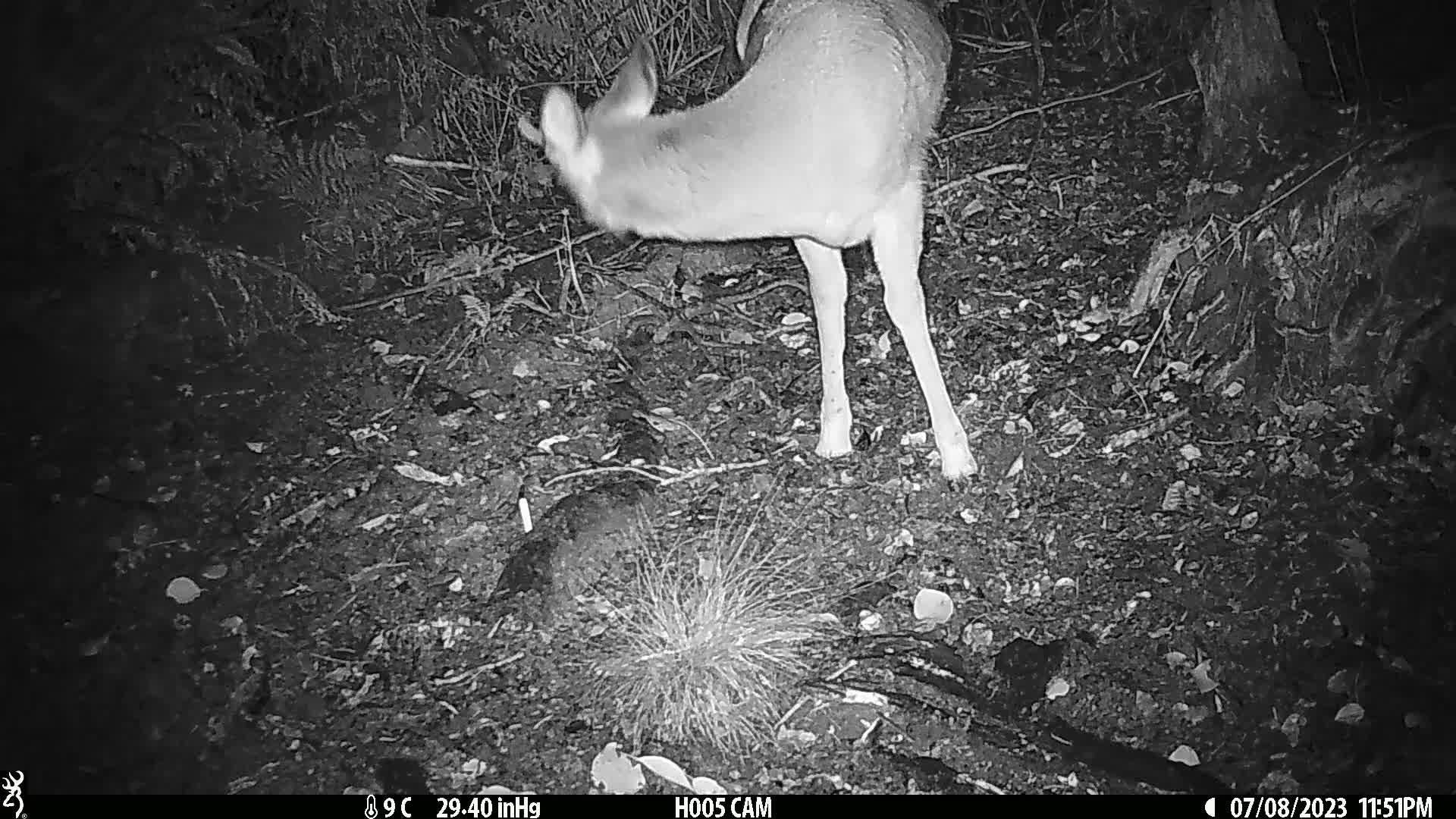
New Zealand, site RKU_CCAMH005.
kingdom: Animalia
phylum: Chordata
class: Mammalia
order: Artiodactyla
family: Cervidae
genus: Odocoileus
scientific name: Odocoileus virginianus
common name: white-tailed deer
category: white tailed deer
White tailed deer (white-tailed deer) (Odocoileus virginianus).